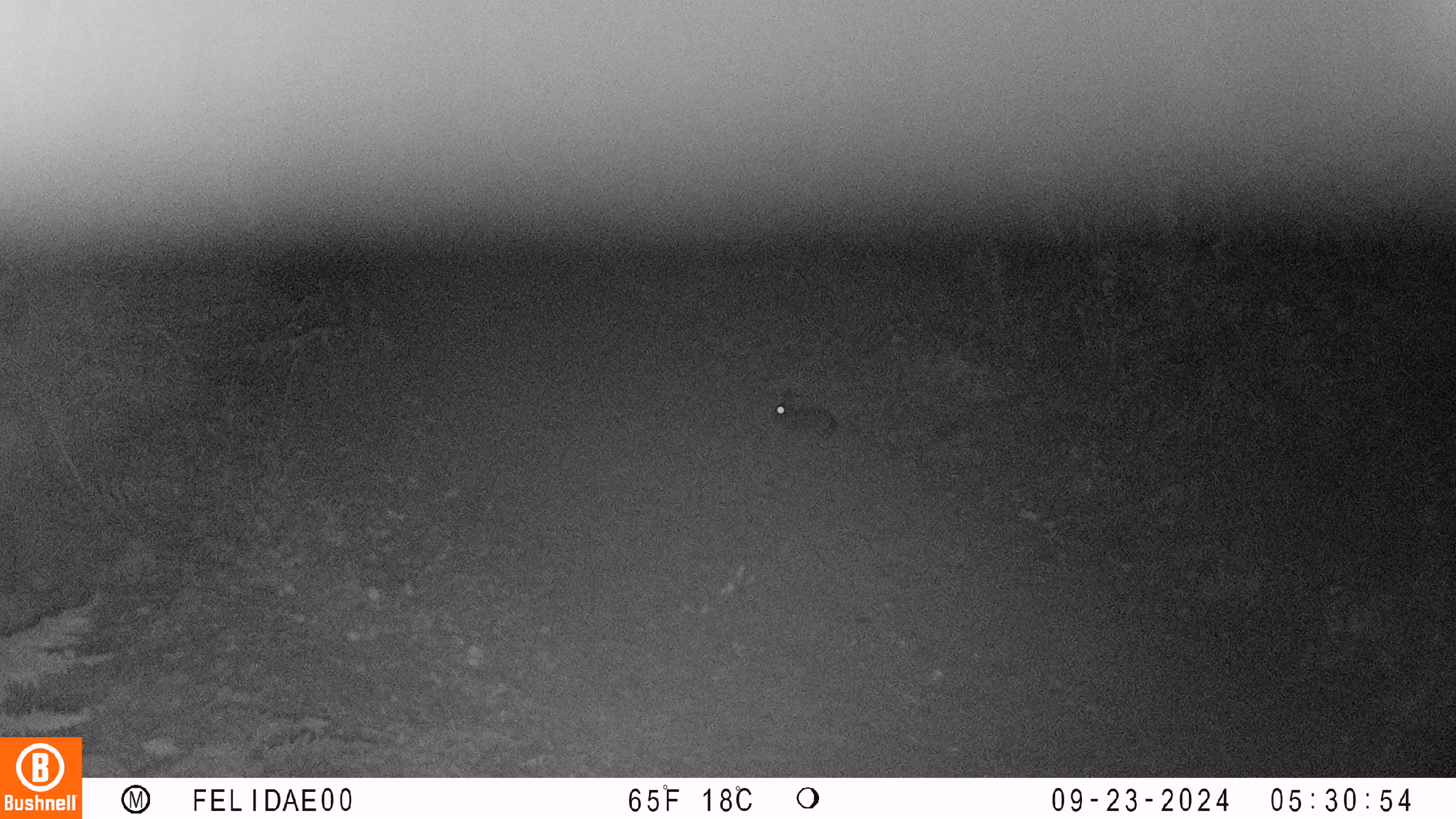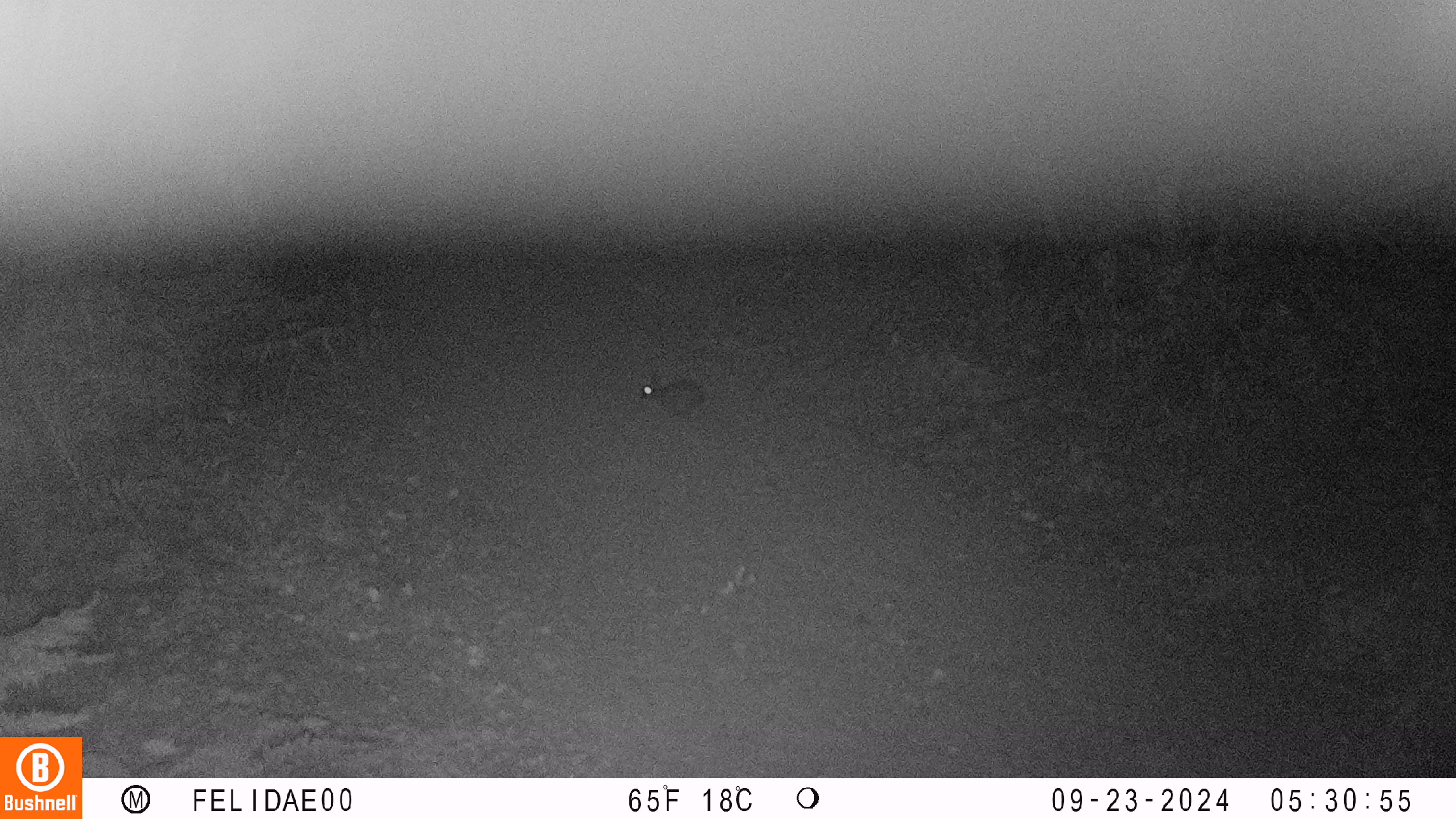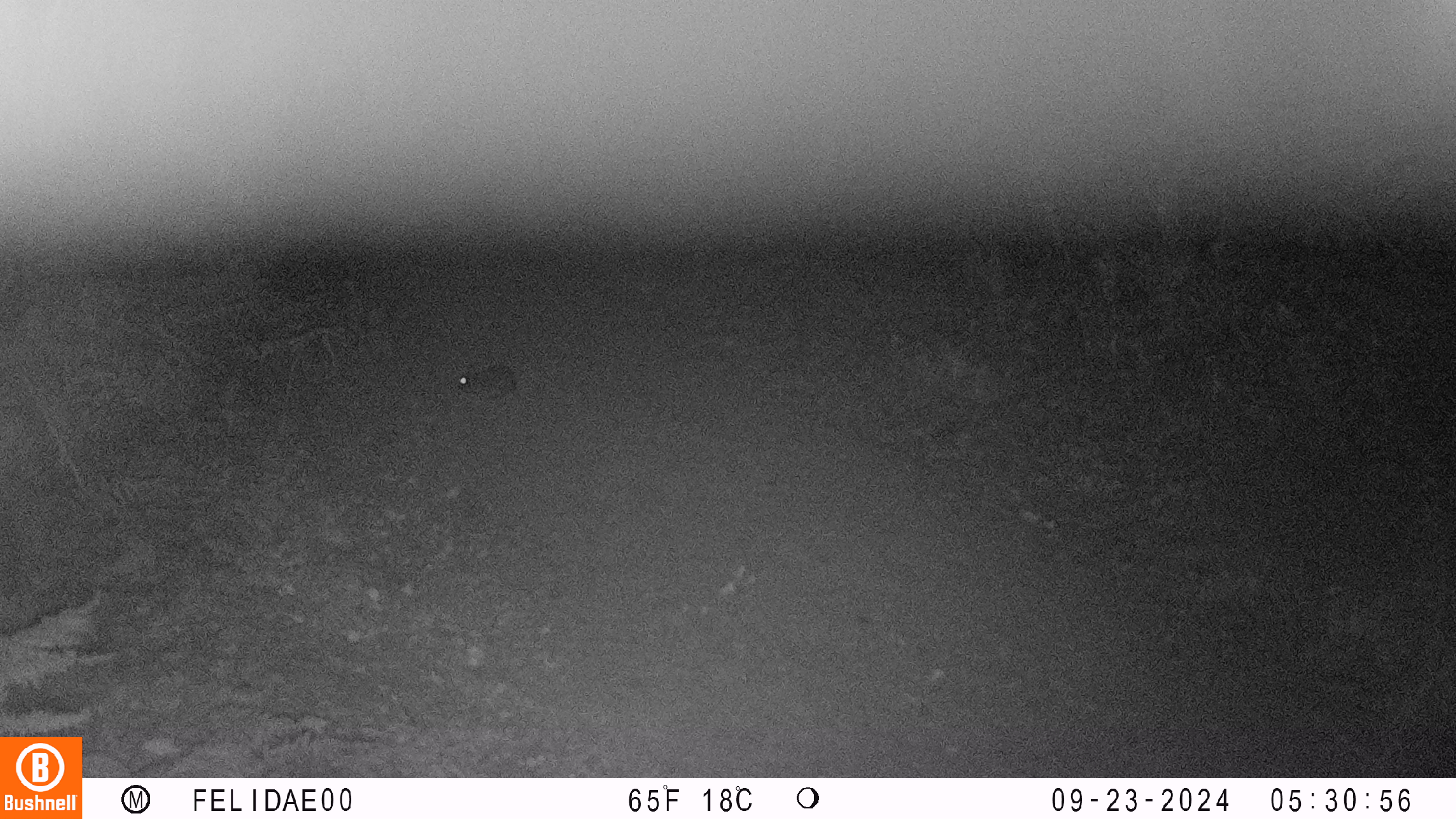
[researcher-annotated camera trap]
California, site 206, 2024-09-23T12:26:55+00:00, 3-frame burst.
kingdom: Animalia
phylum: Chordata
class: Mammalia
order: Lagomorpha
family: Leporidae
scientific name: Leporidae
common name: rabbit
Rabbit (Leporidae).